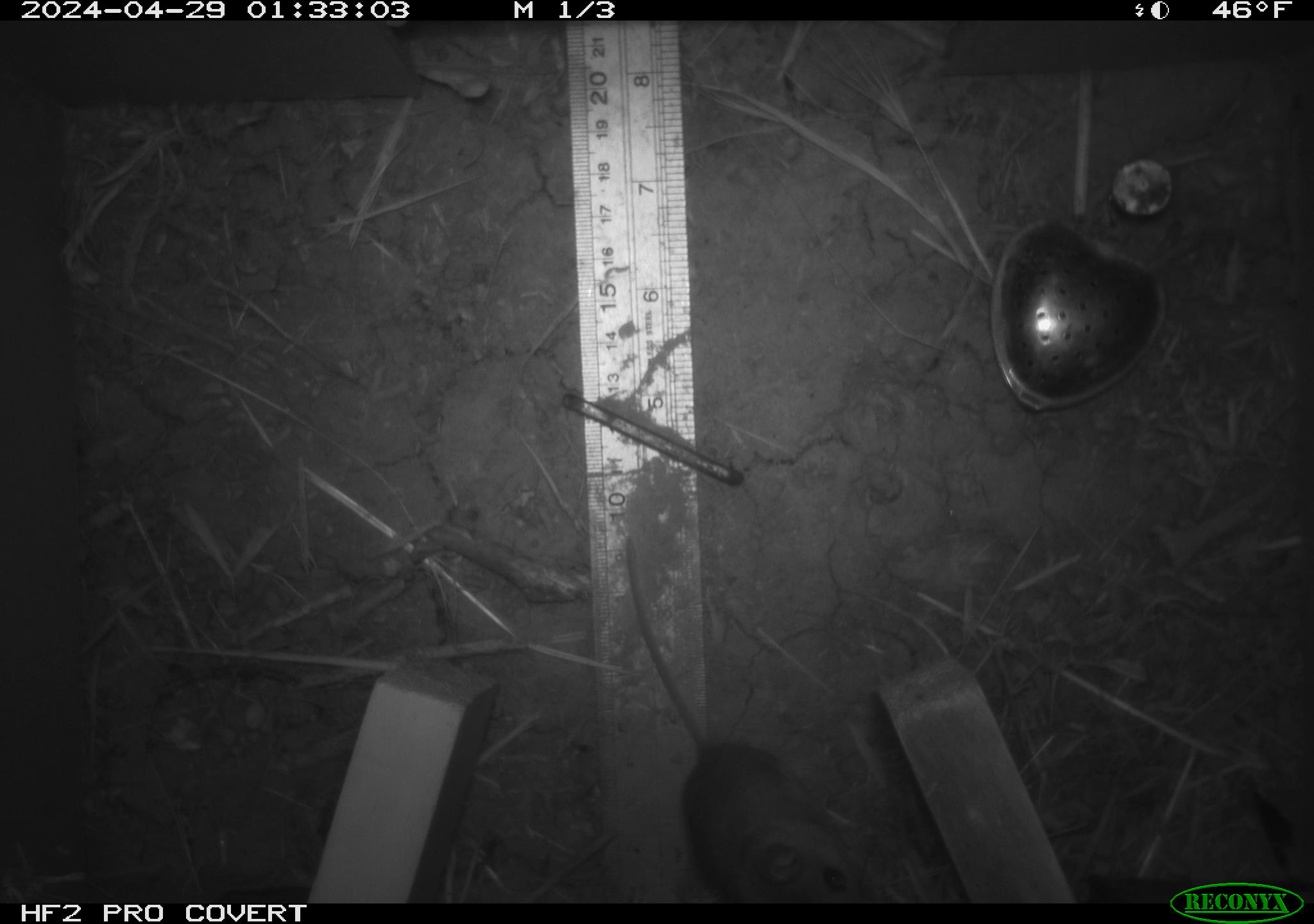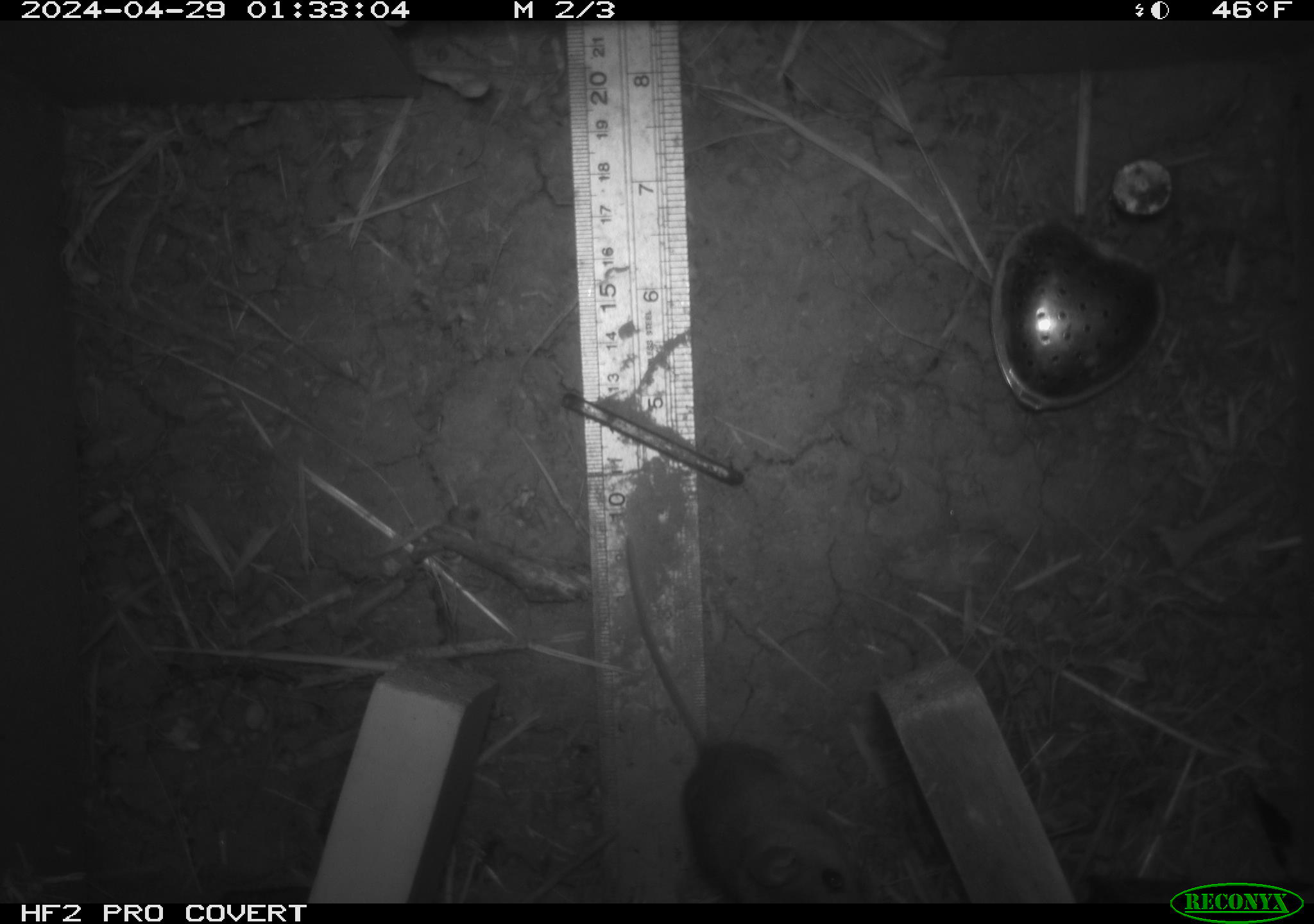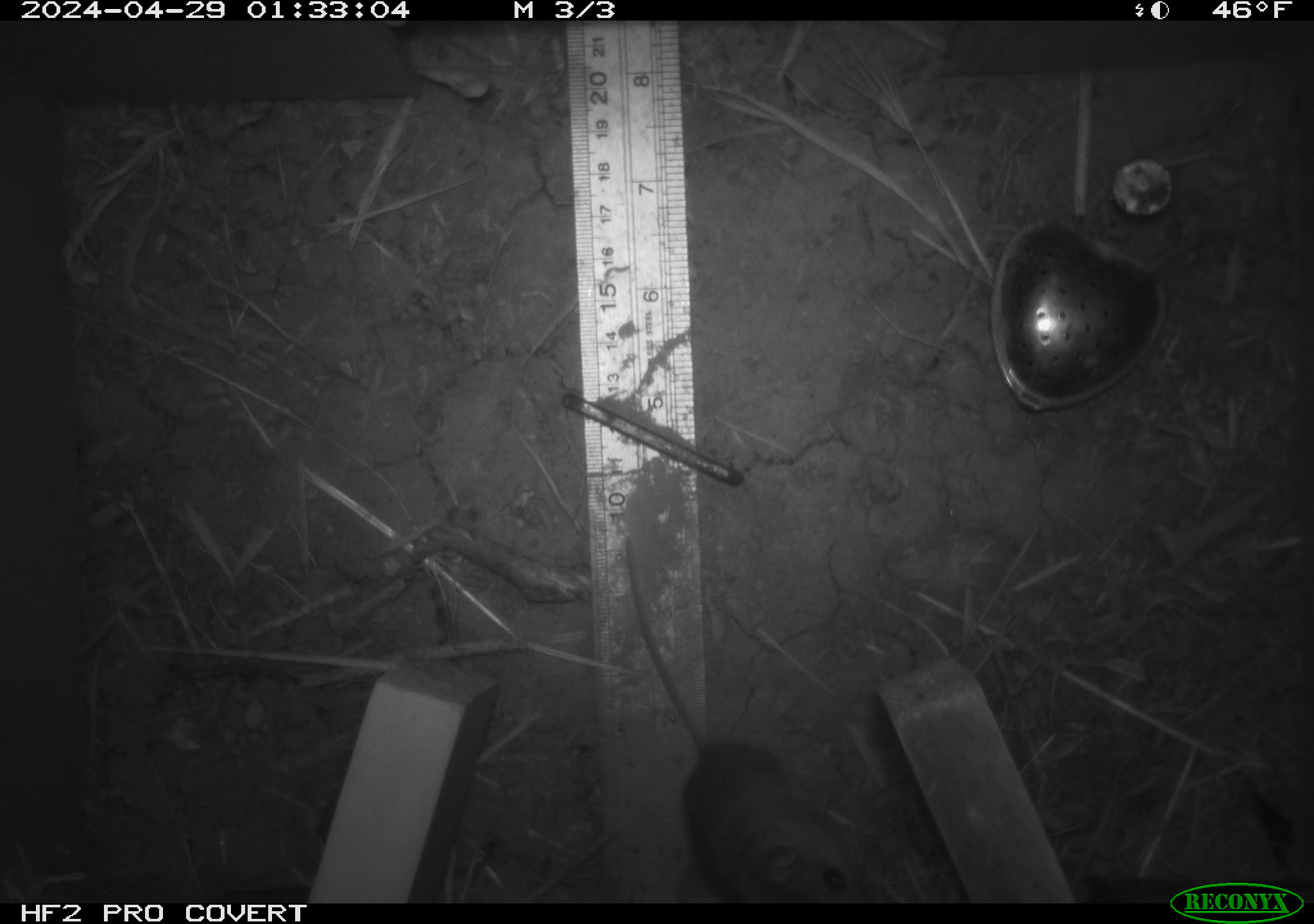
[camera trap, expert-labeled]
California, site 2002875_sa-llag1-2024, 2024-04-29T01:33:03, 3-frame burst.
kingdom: Animalia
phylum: Chordata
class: Mammalia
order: Rodentia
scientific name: Rodentia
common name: mouse species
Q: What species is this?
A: Mouse species (Rodentia).